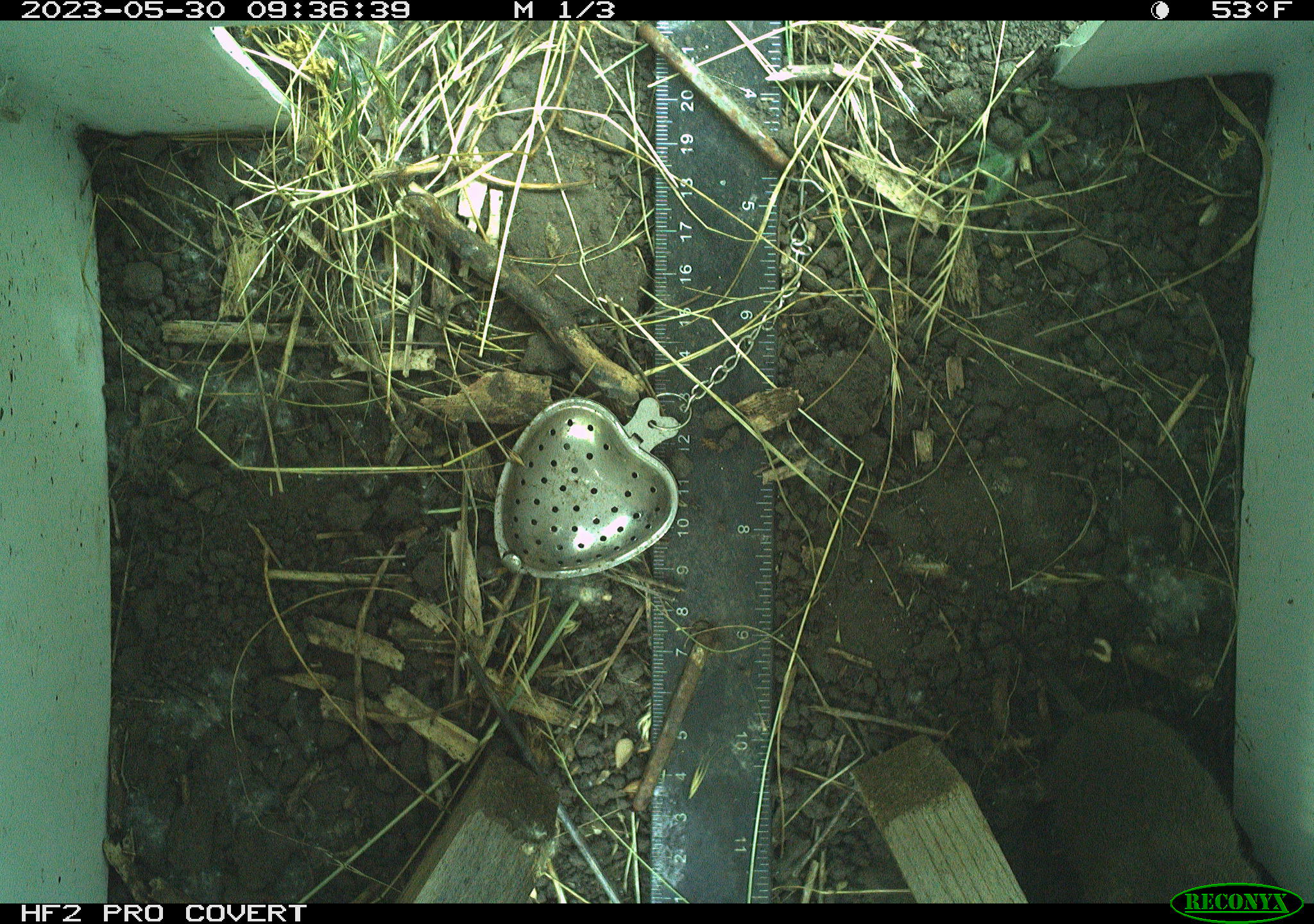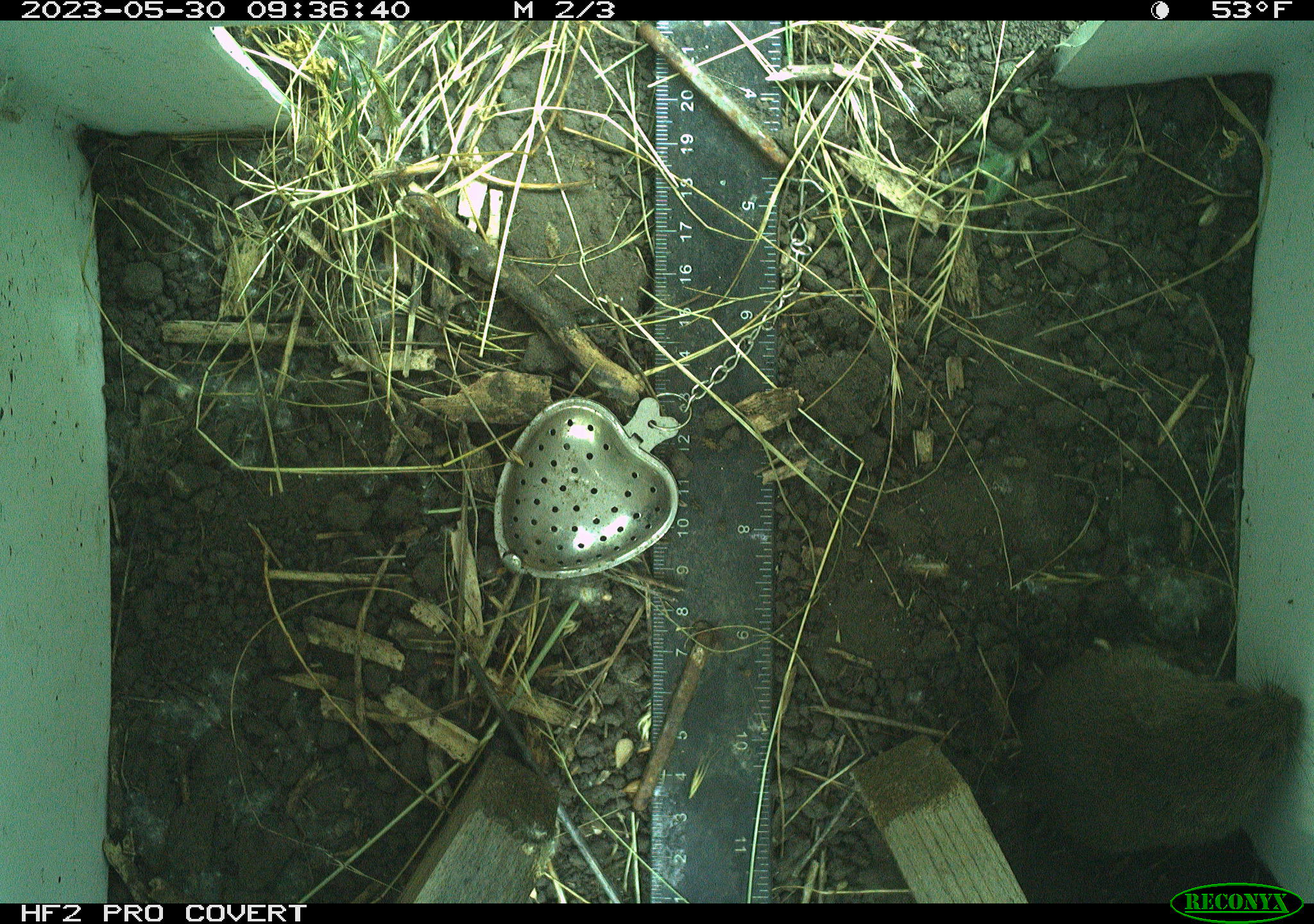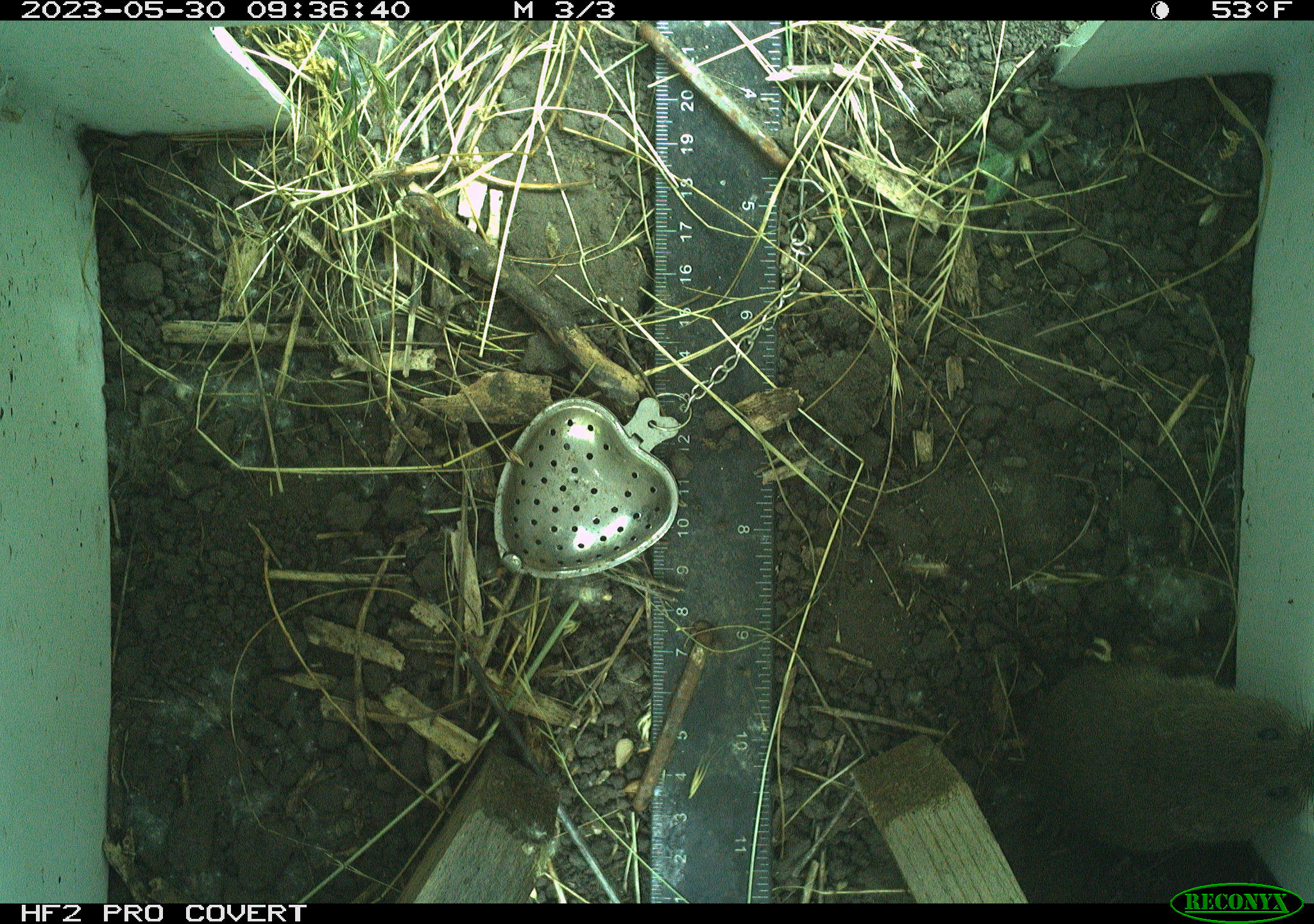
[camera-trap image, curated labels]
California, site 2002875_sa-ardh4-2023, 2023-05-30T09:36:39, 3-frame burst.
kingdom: Animalia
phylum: Chordata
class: Mammalia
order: Rodentia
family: Cricetidae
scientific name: Arvicolinae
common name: voles, lemmings, and muskrats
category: arvicolinae subfamily